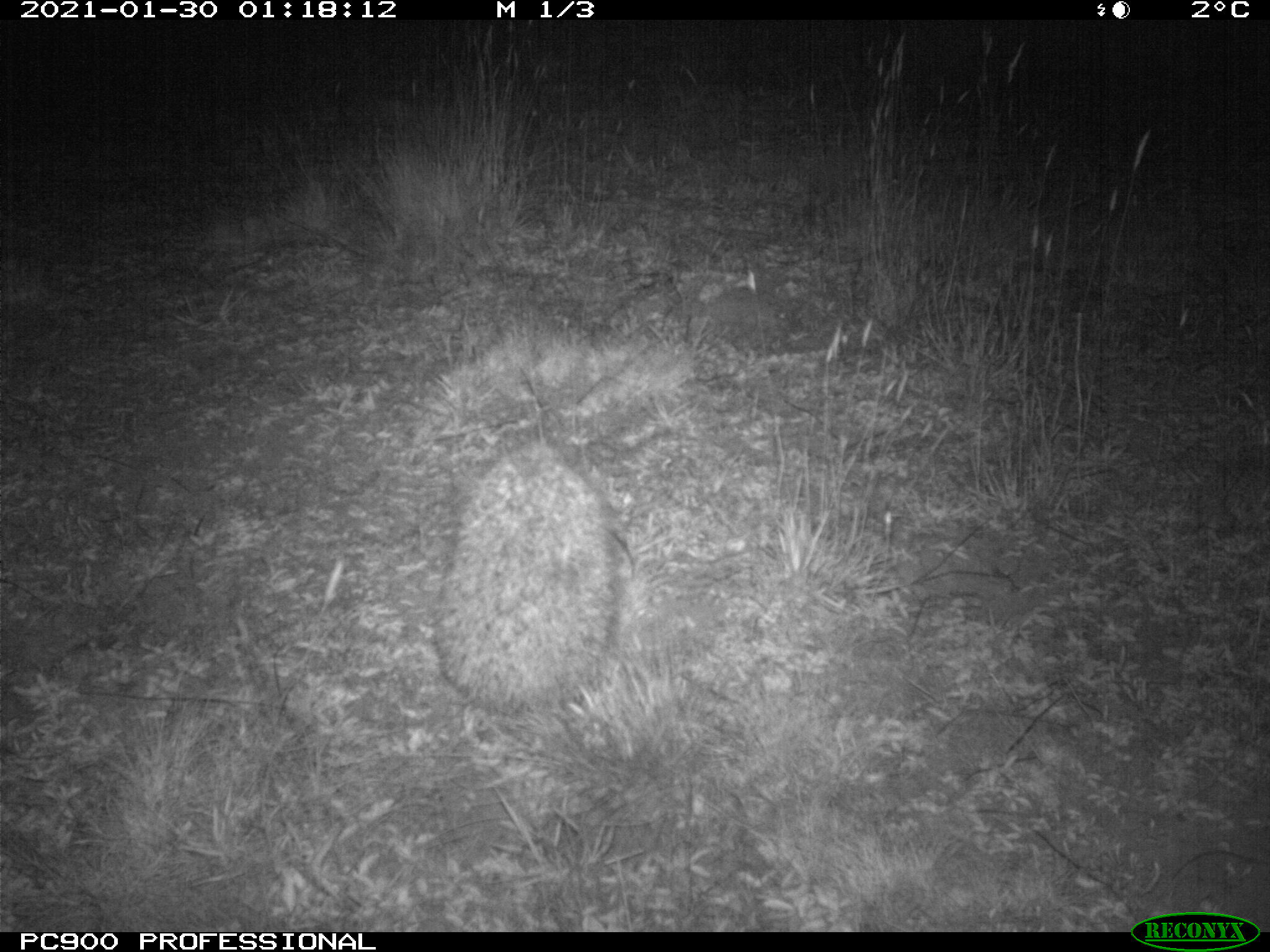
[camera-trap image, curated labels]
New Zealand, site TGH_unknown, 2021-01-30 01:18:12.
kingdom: Animalia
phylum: Chordata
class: Mammalia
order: Eulipotyphla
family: Erinaceidae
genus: Erinaceus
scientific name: Erinaceus europaeus europaeus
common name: european hedgehog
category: hedgehog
Hedgehog (european hedgehog) (Erinaceus europaeus europaeus).